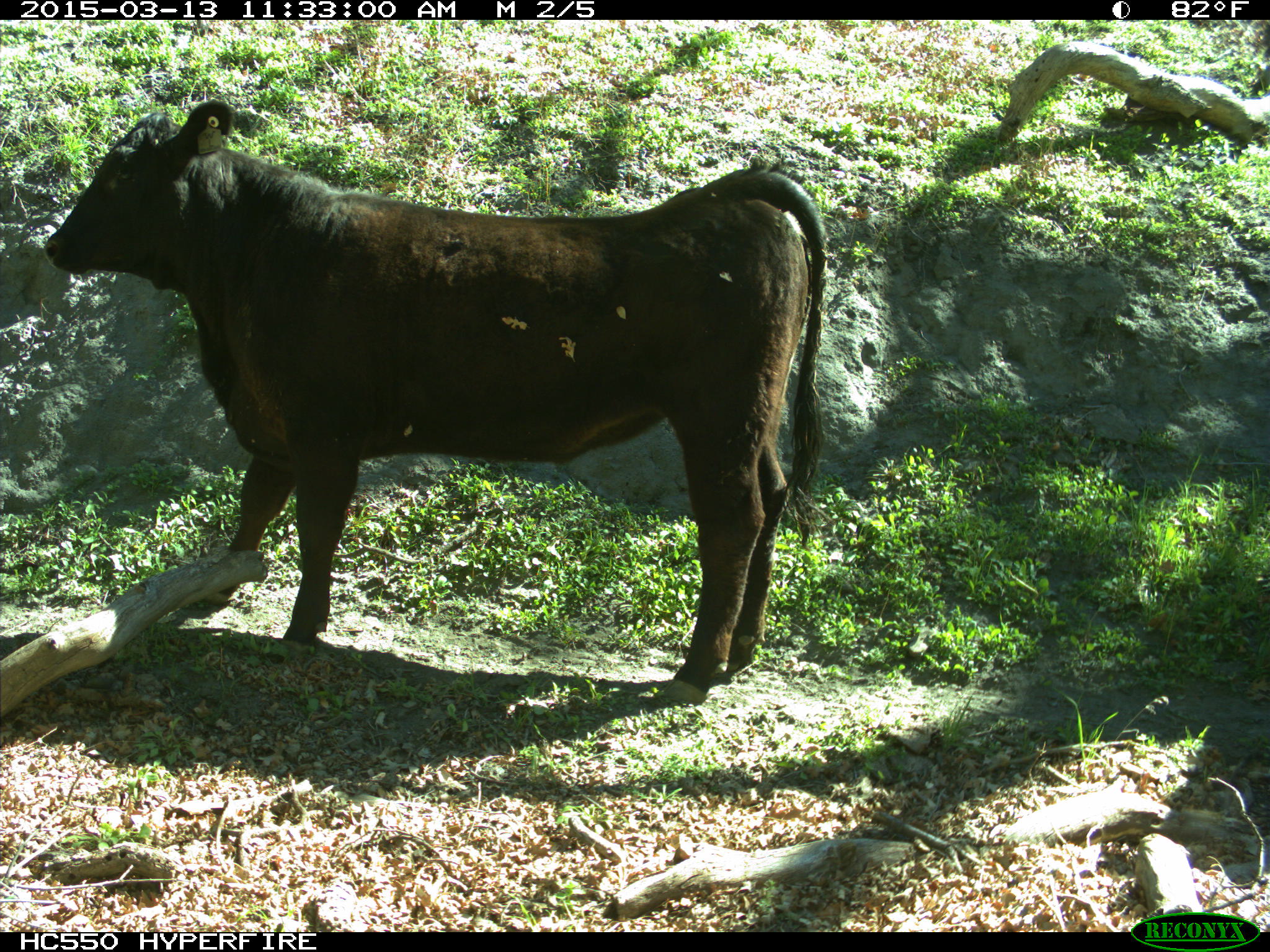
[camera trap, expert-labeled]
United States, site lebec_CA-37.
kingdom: Animalia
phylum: Chordata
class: Mammalia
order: Artiodactyla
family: Bovidae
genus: Bos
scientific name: Bos taurus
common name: domestic cow